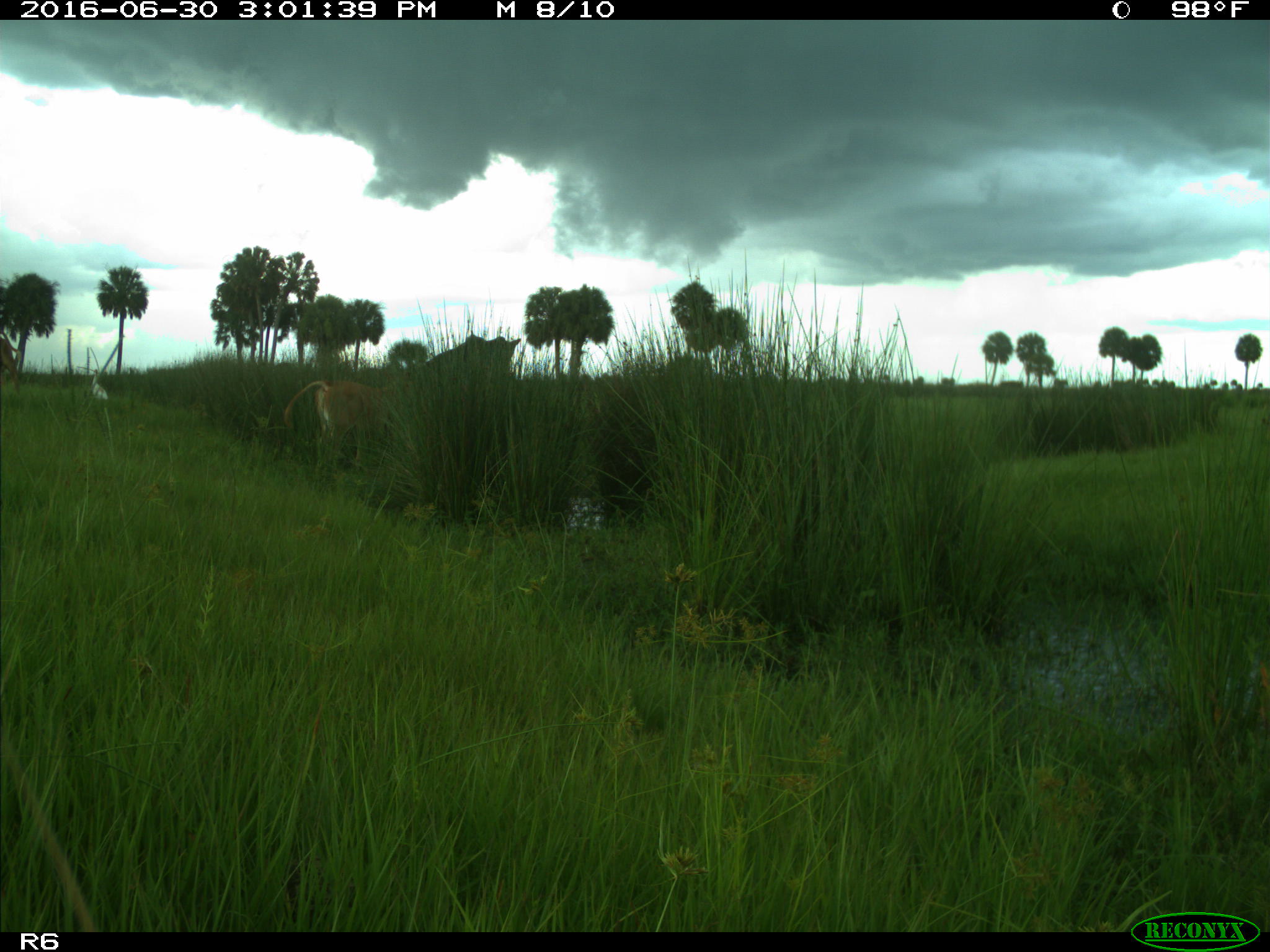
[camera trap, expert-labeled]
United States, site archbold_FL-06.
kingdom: Animalia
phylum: Chordata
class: Mammalia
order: Artiodactyla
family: Bovidae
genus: Bos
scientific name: Bos taurus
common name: domestic cow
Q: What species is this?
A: Bos taurus (domestic cow).